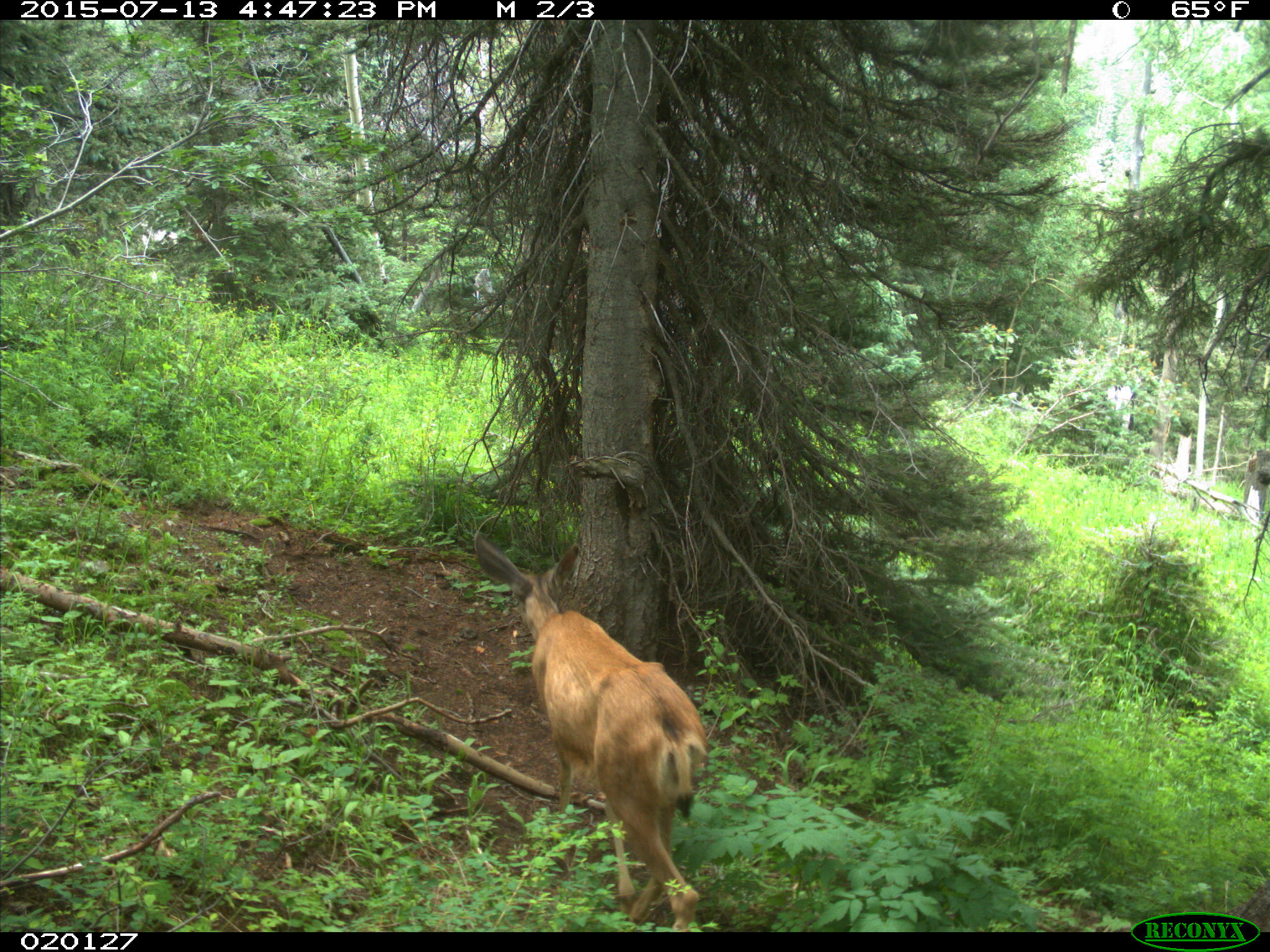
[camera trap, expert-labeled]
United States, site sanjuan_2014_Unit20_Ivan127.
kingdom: Animalia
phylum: Chordata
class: Mammalia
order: Artiodactyla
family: Cervidae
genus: Odocoileus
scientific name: Odocoileus hemionus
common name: mule deer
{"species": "Odocoileus hemionus (mule deer)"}